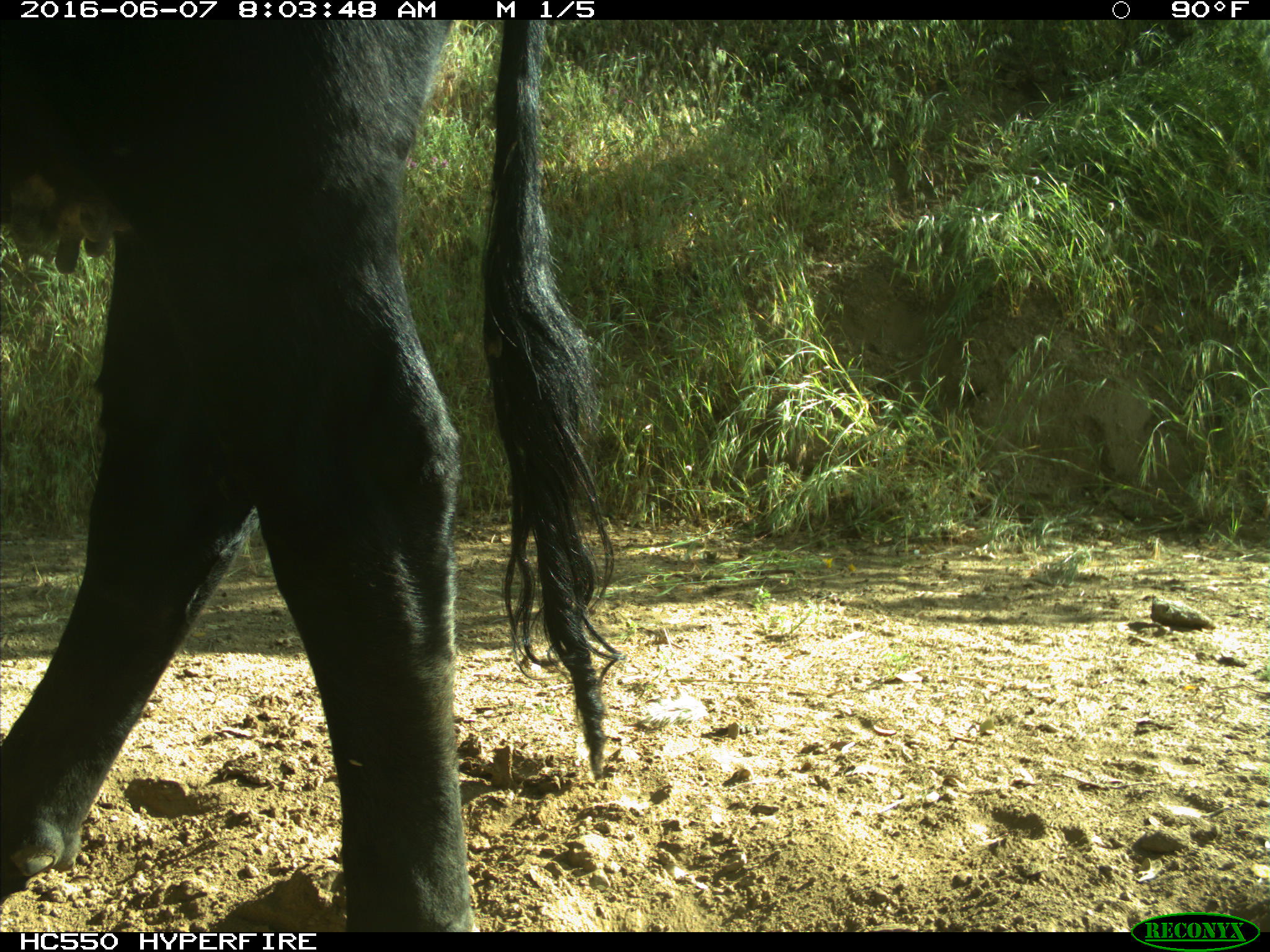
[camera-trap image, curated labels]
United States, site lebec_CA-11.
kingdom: Animalia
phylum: Chordata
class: Mammalia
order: Artiodactyla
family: Bovidae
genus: Bos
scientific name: Bos taurus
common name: domestic cow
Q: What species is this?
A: Bos taurus (domestic cow).